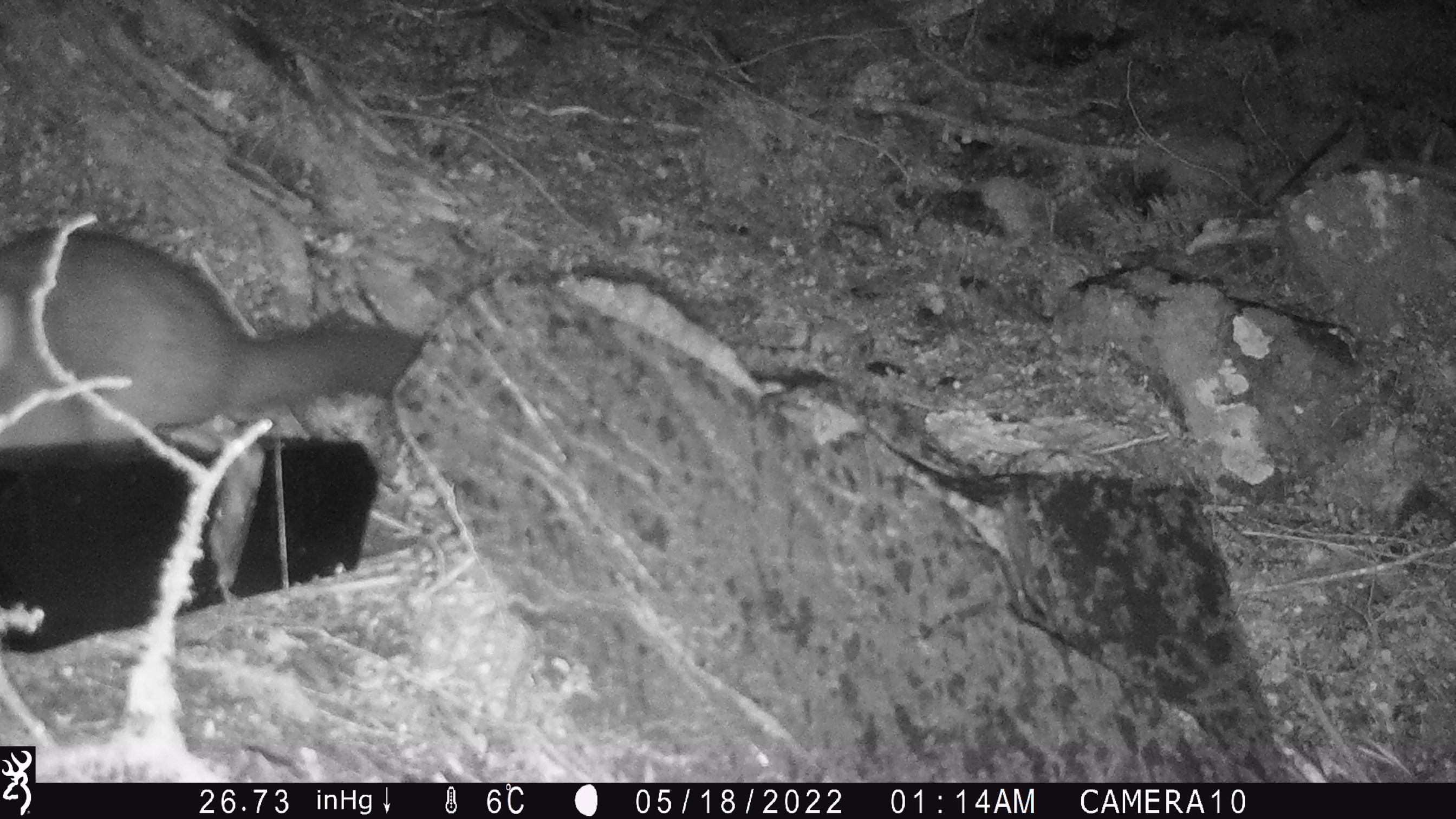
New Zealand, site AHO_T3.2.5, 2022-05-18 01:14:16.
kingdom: Animalia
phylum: Chordata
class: Mammalia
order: Diprotodontia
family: Phalangeridae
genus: Trichosurus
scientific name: Trichosurus vulpecula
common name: common brushtail possum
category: possum